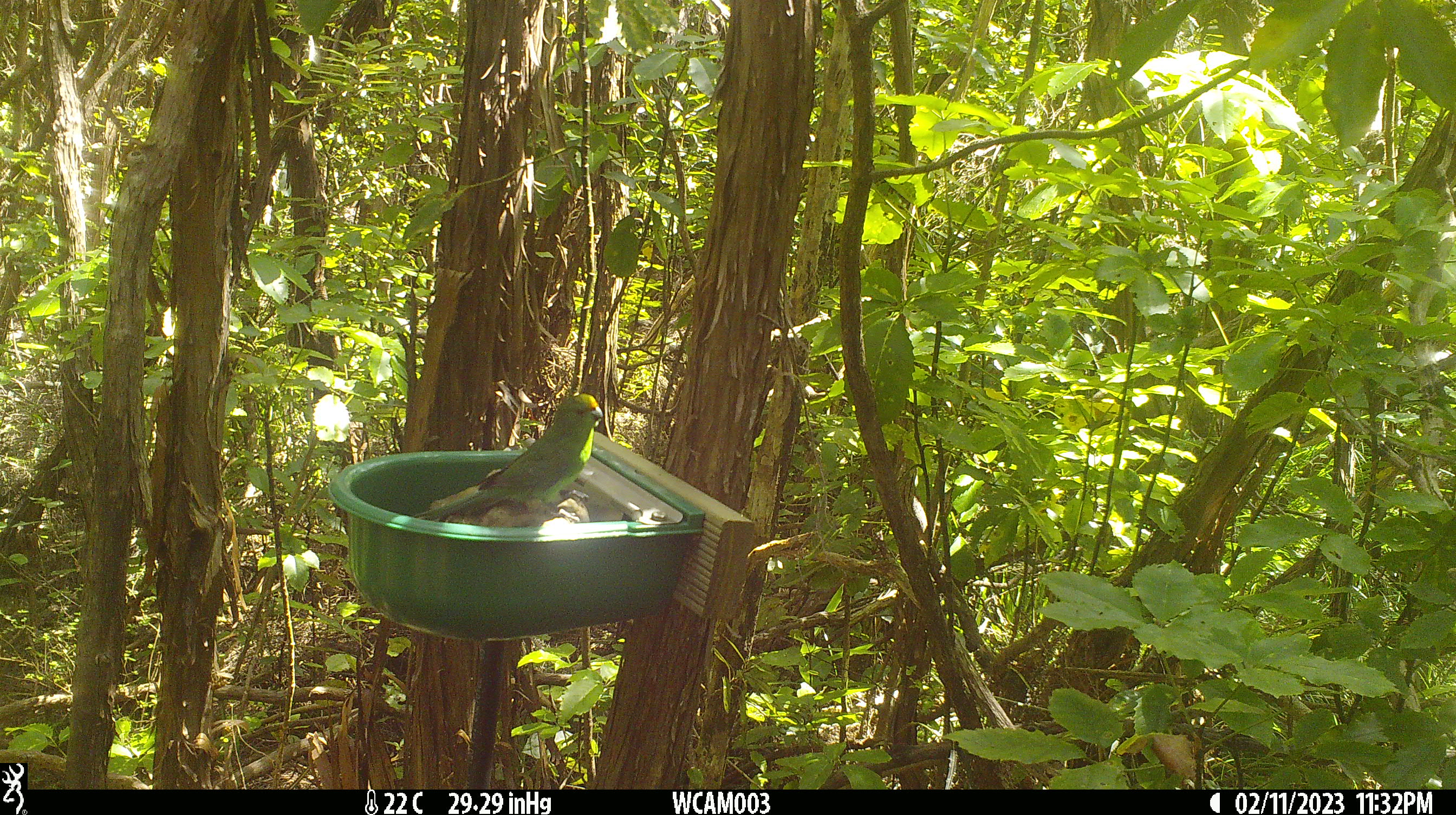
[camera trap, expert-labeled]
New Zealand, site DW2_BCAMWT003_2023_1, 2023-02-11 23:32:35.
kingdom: Animalia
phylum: Chordata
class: Aves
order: Psittaciformes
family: Psittaculidae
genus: Cyanoramphus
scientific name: Cyanoramphus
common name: parakeet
Parakeet (Cyanoramphus).